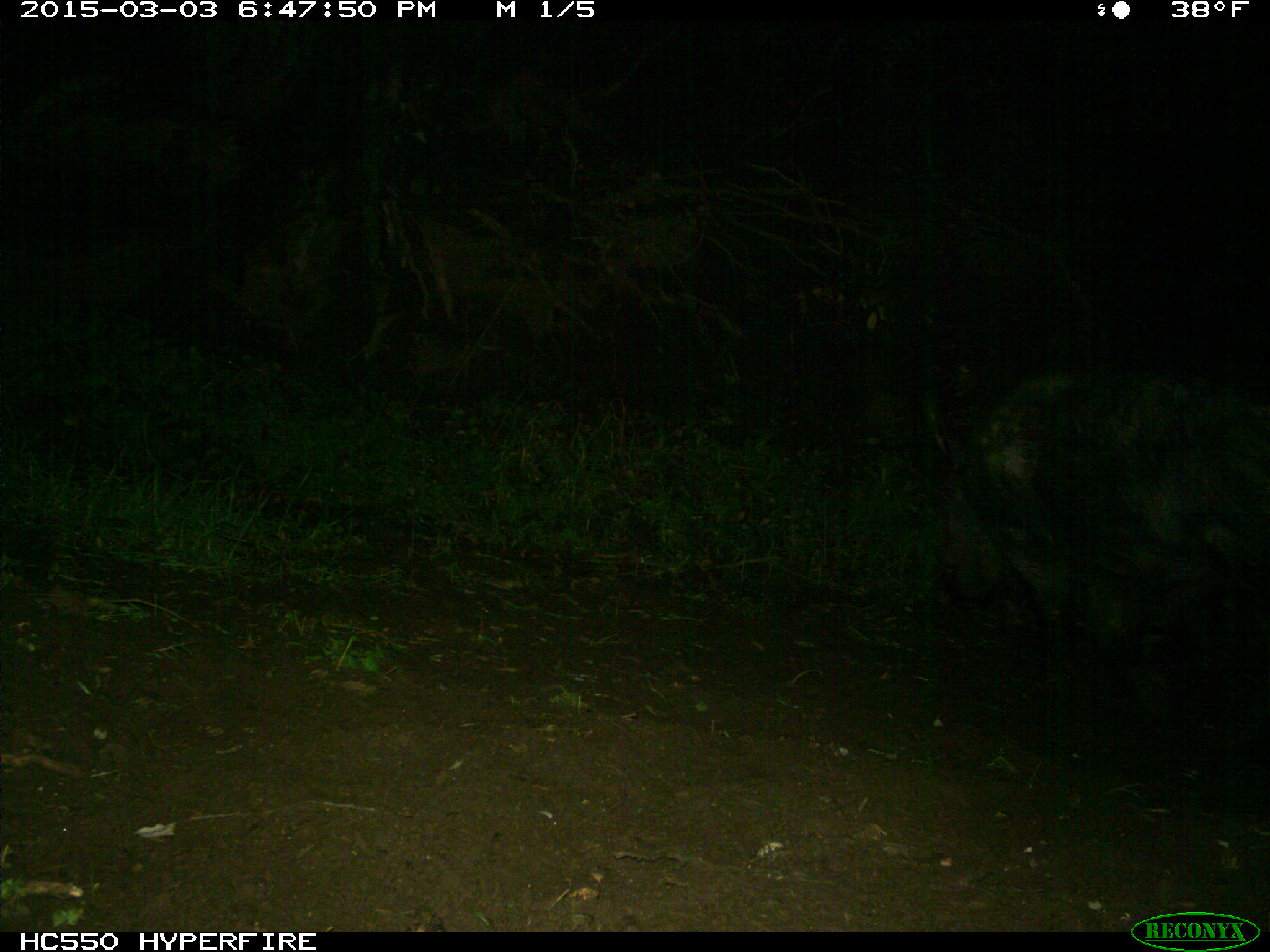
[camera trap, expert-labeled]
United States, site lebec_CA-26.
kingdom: Animalia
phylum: Chordata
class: Mammalia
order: Artiodactyla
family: Suidae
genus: Sus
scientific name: Sus scrofa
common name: wild boar